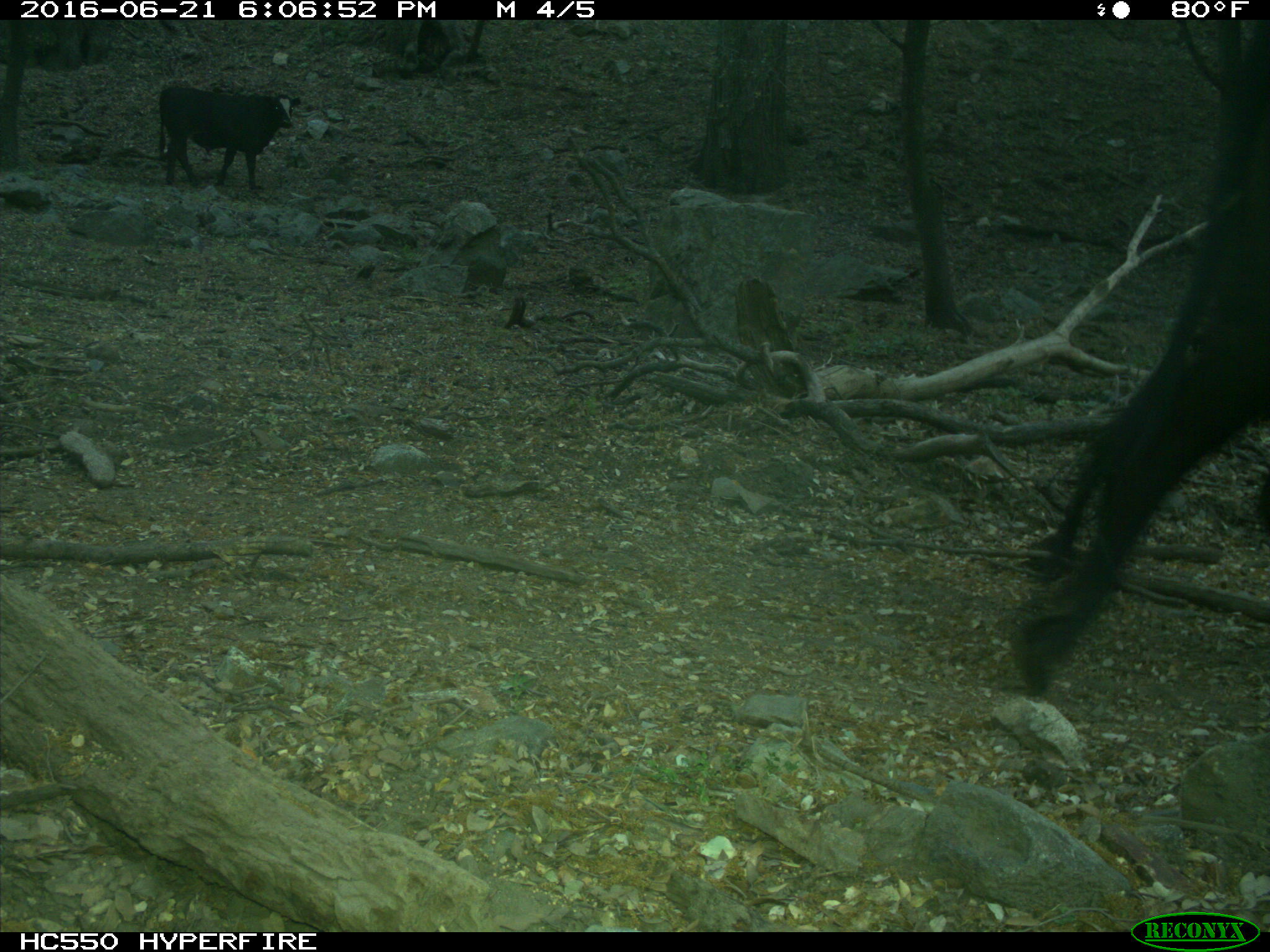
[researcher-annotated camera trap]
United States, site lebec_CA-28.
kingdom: Animalia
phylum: Chordata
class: Mammalia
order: Artiodactyla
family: Bovidae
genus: Bos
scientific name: Bos taurus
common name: domestic cow